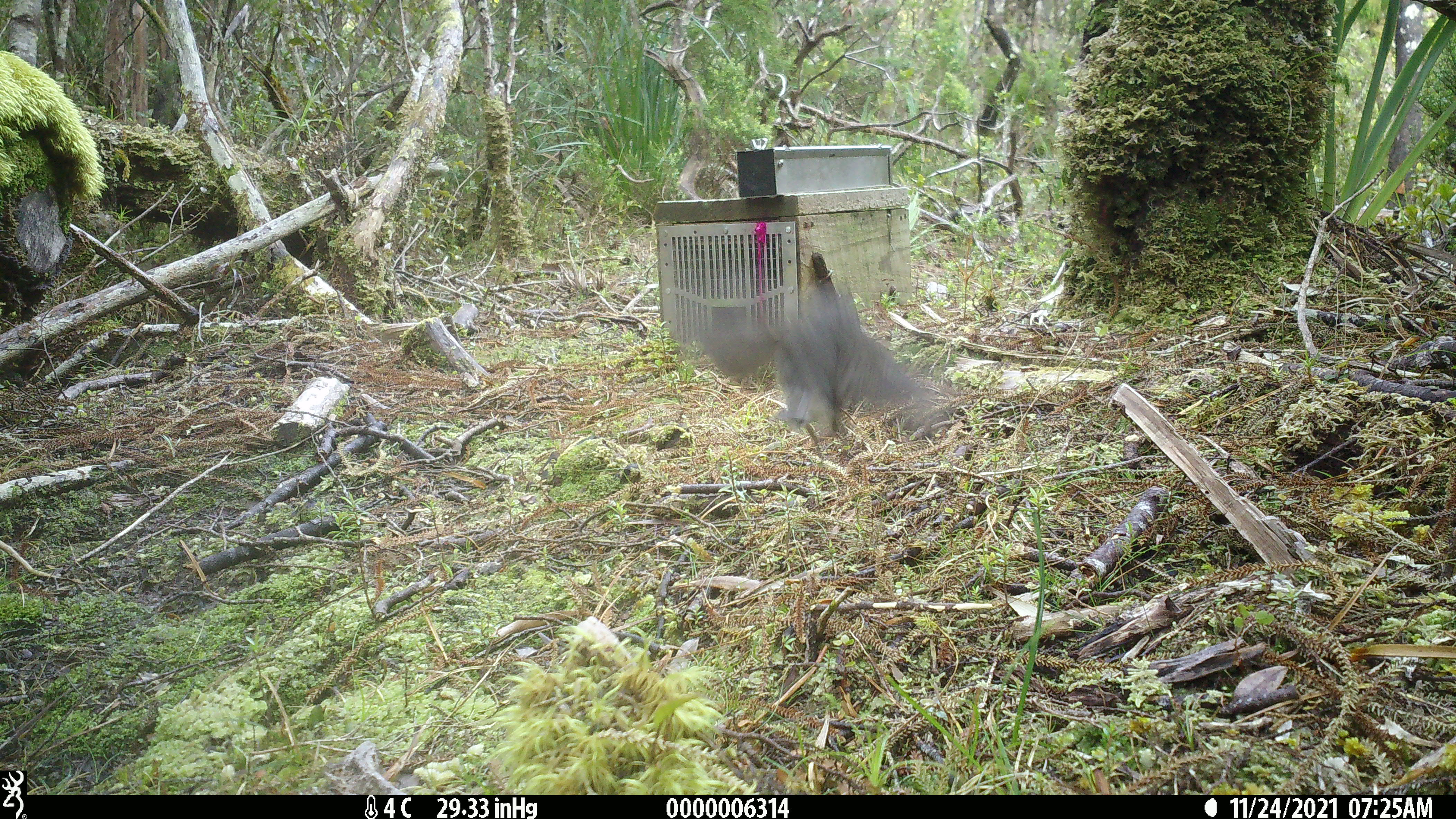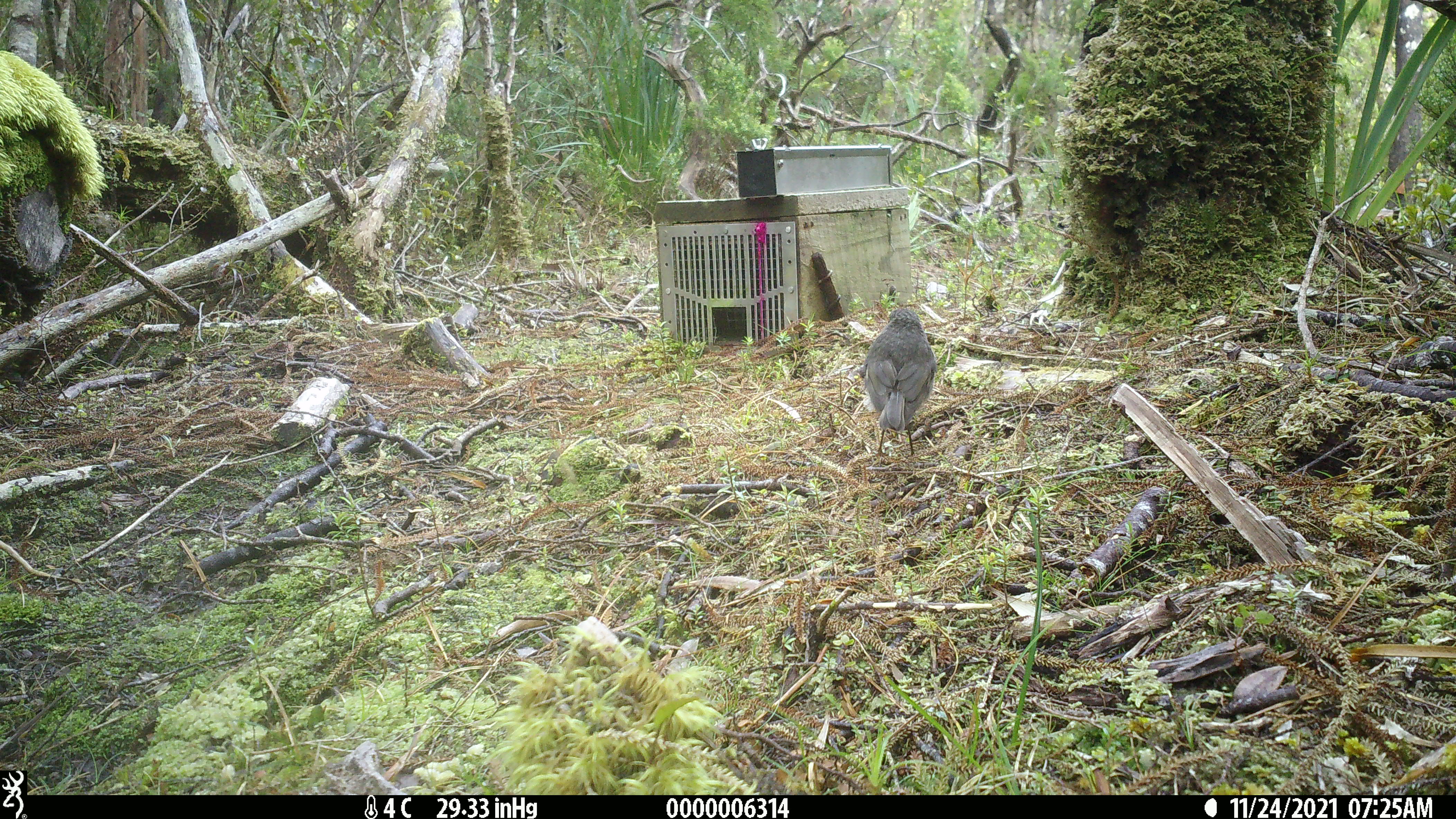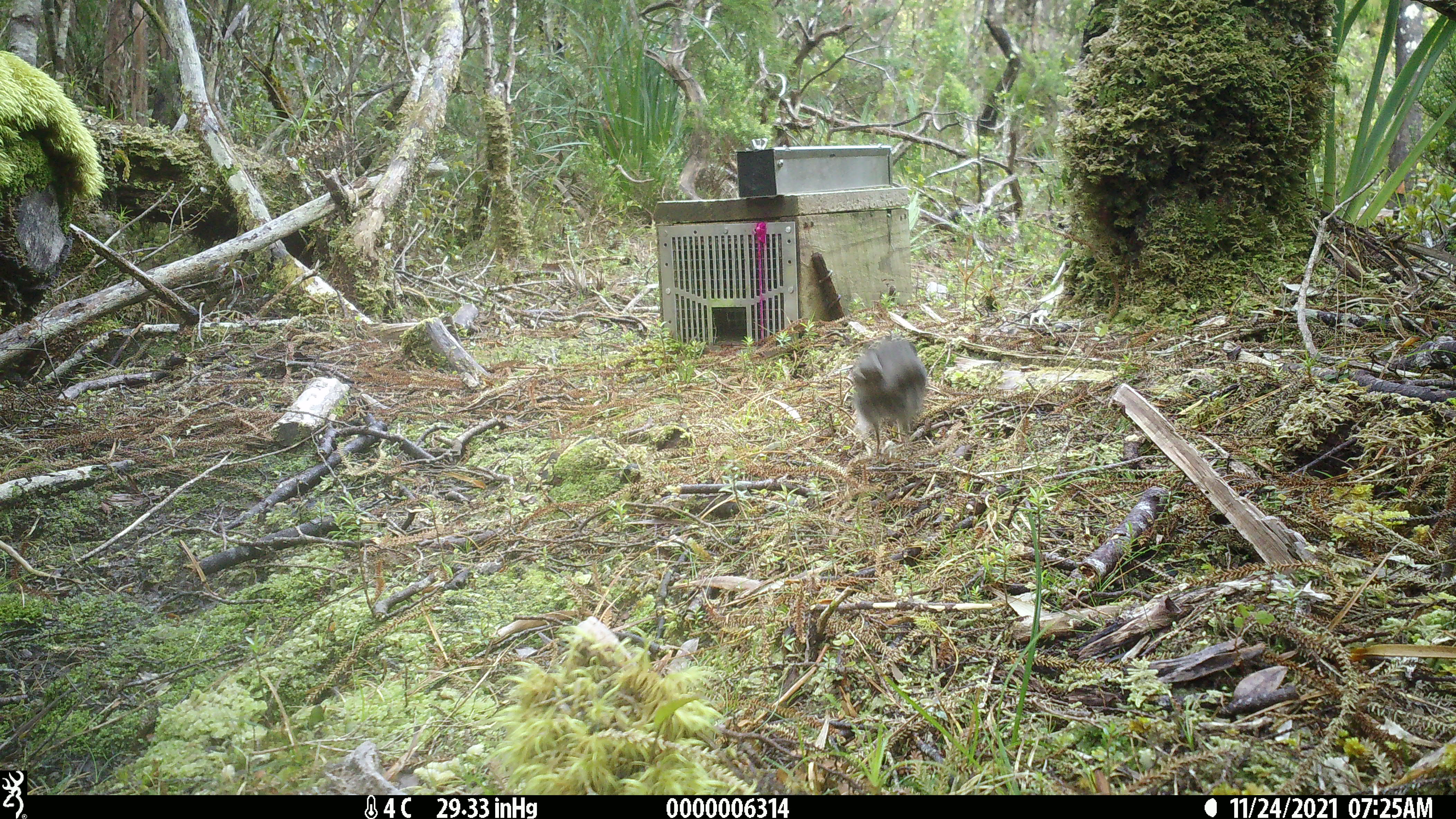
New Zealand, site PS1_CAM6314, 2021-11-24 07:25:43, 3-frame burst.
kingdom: Animalia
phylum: Chordata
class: Aves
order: Passeriformes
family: Petroicidae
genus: Petroica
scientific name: Petroica australis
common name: new zealand robin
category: robin